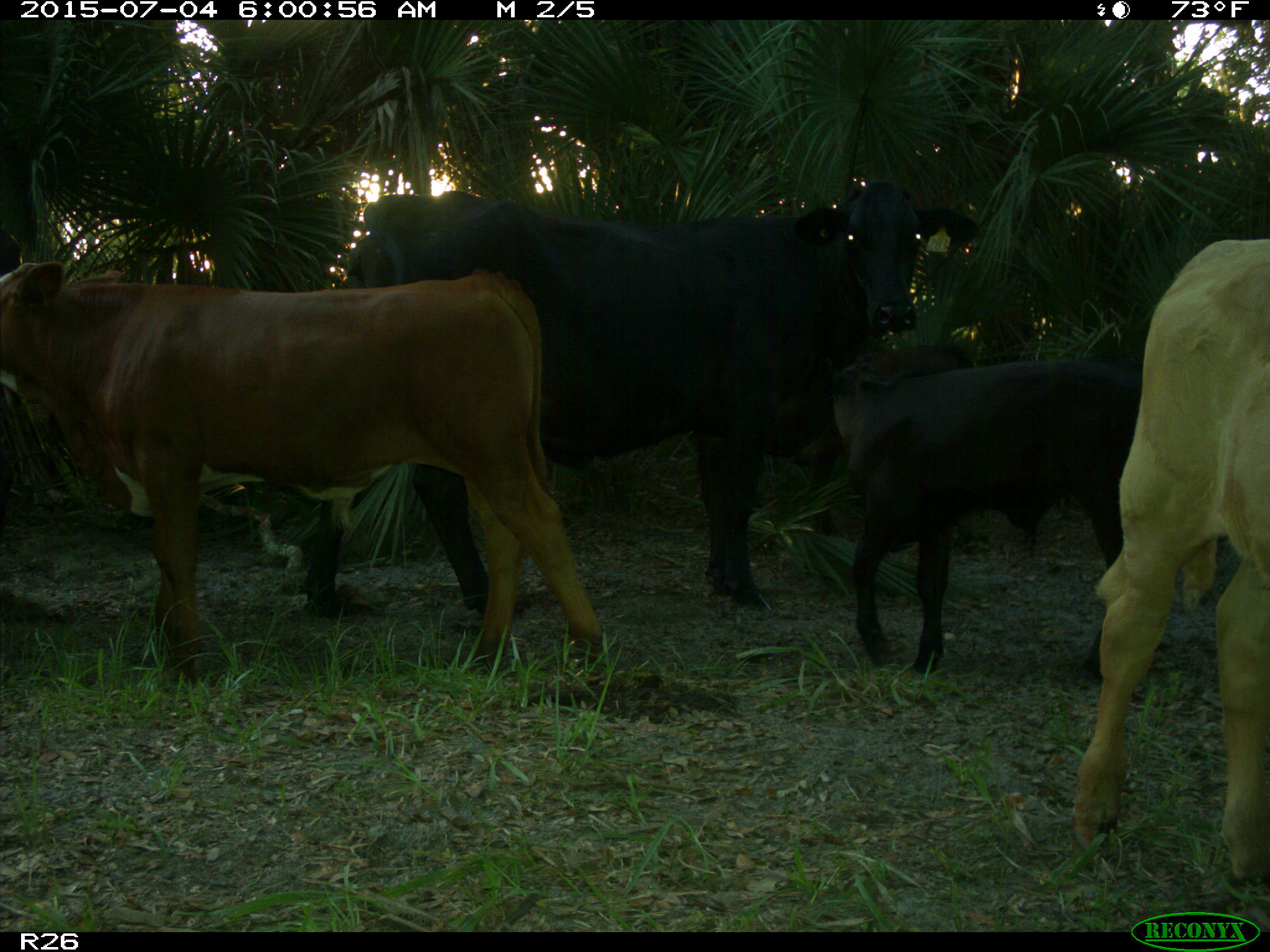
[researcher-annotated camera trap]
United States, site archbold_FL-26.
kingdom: Animalia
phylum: Chordata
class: Mammalia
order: Artiodactyla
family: Bovidae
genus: Bos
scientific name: Bos taurus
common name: domestic cow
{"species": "Bos taurus (domestic cow)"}